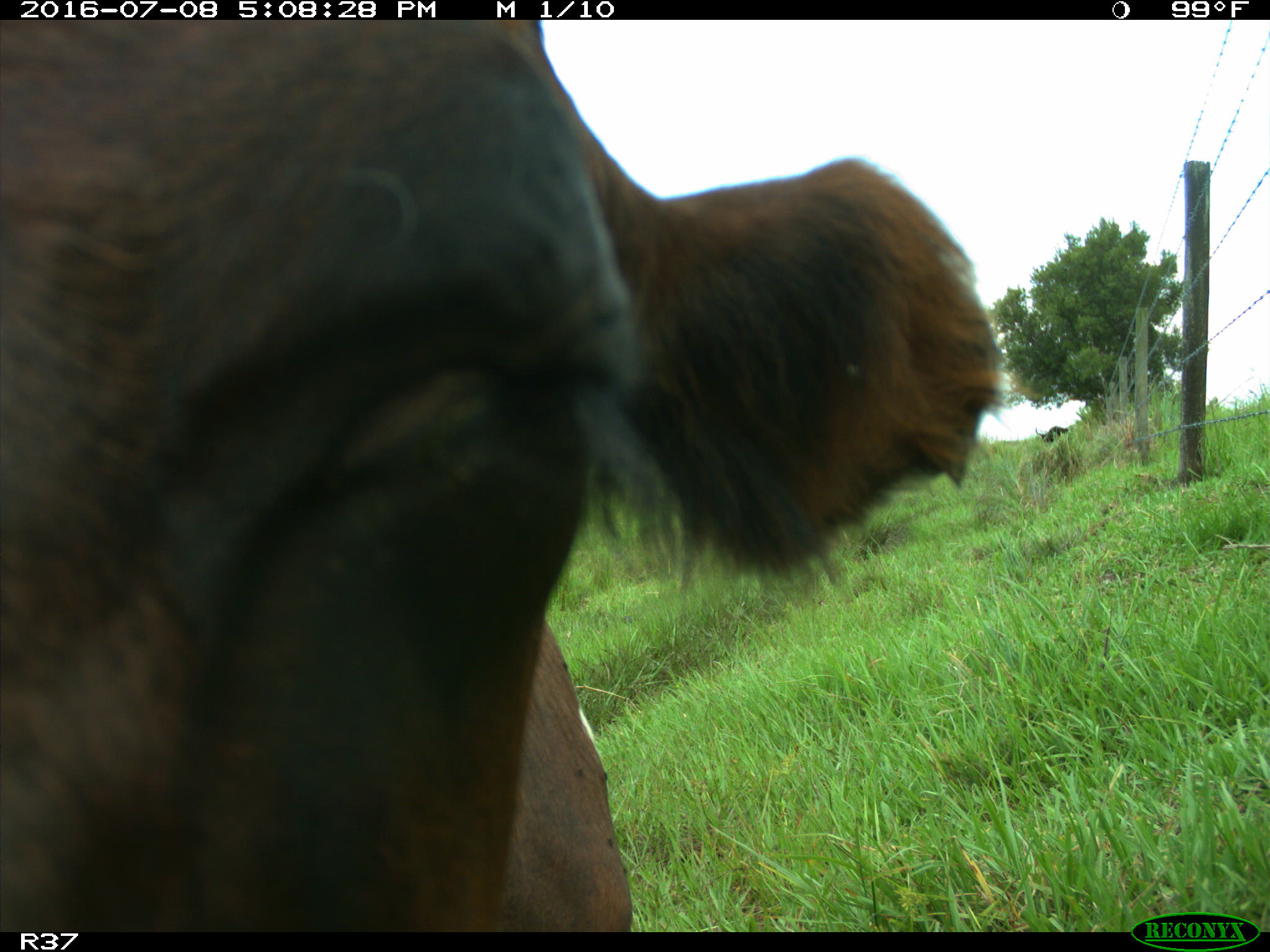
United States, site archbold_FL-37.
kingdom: Animalia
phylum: Chordata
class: Mammalia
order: Artiodactyla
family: Bovidae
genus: Bos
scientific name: Bos taurus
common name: domestic cow